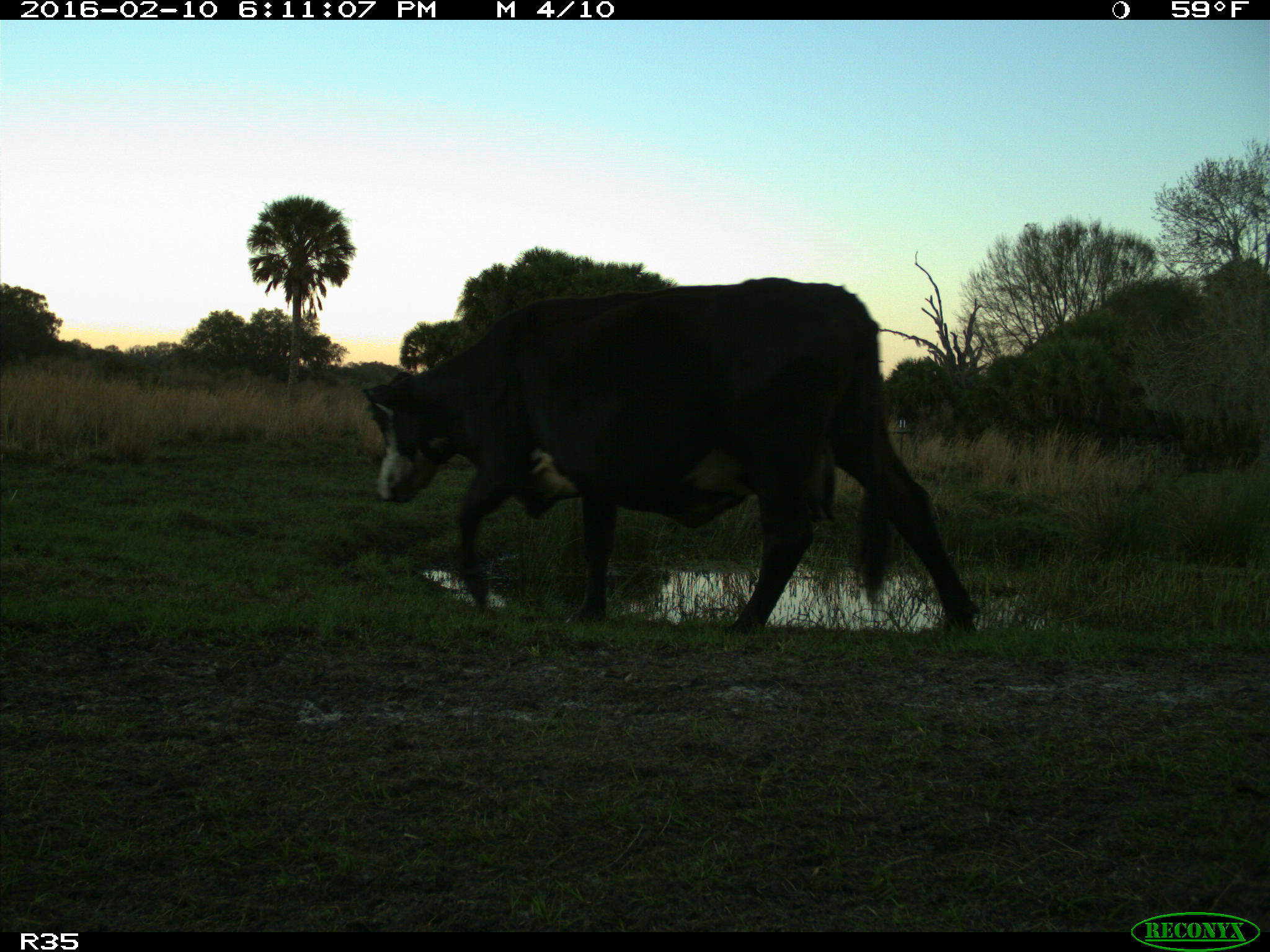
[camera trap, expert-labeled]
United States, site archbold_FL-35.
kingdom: Animalia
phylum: Chordata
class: Mammalia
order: Artiodactyla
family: Bovidae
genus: Bos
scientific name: Bos taurus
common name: domestic cow